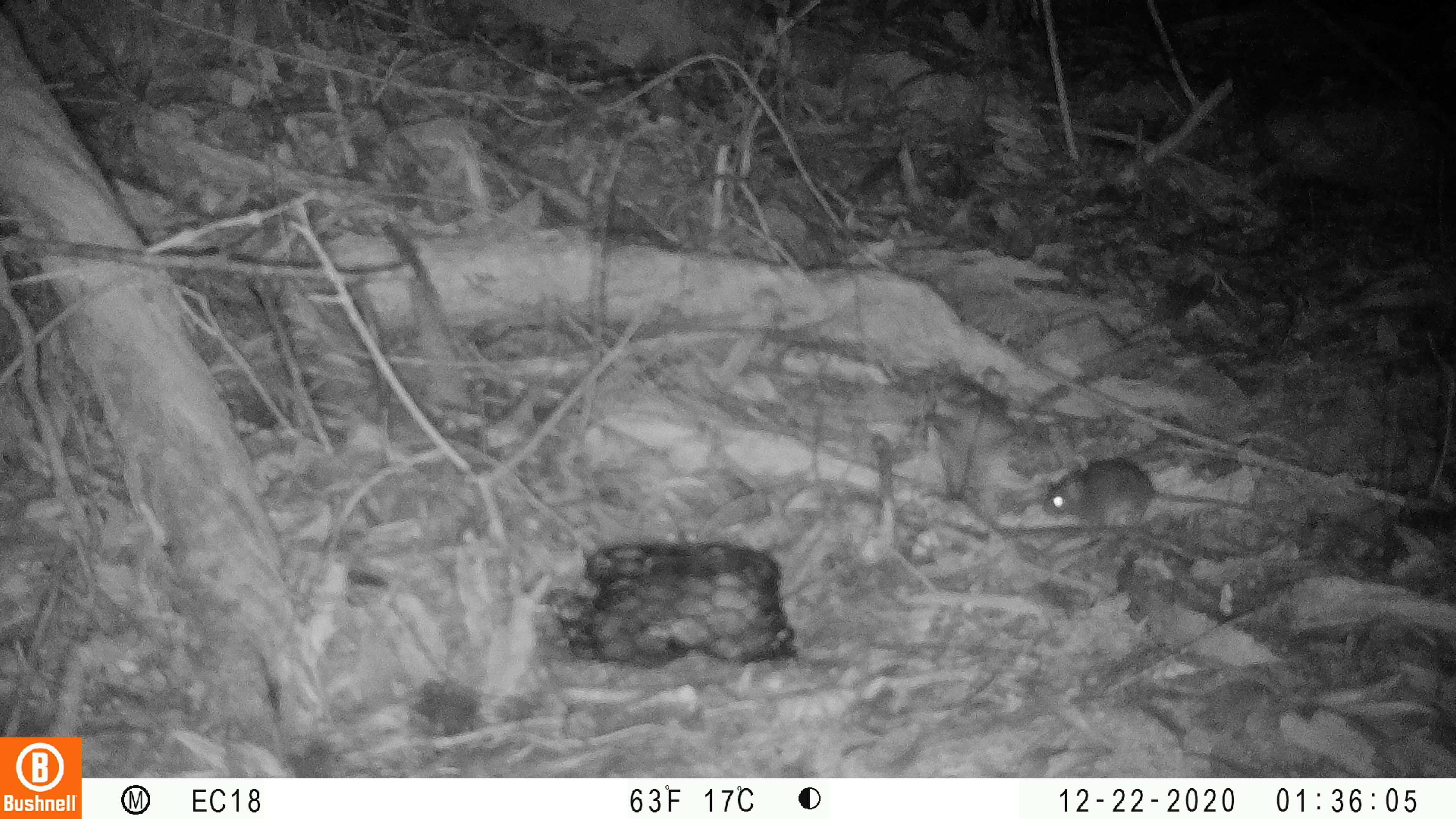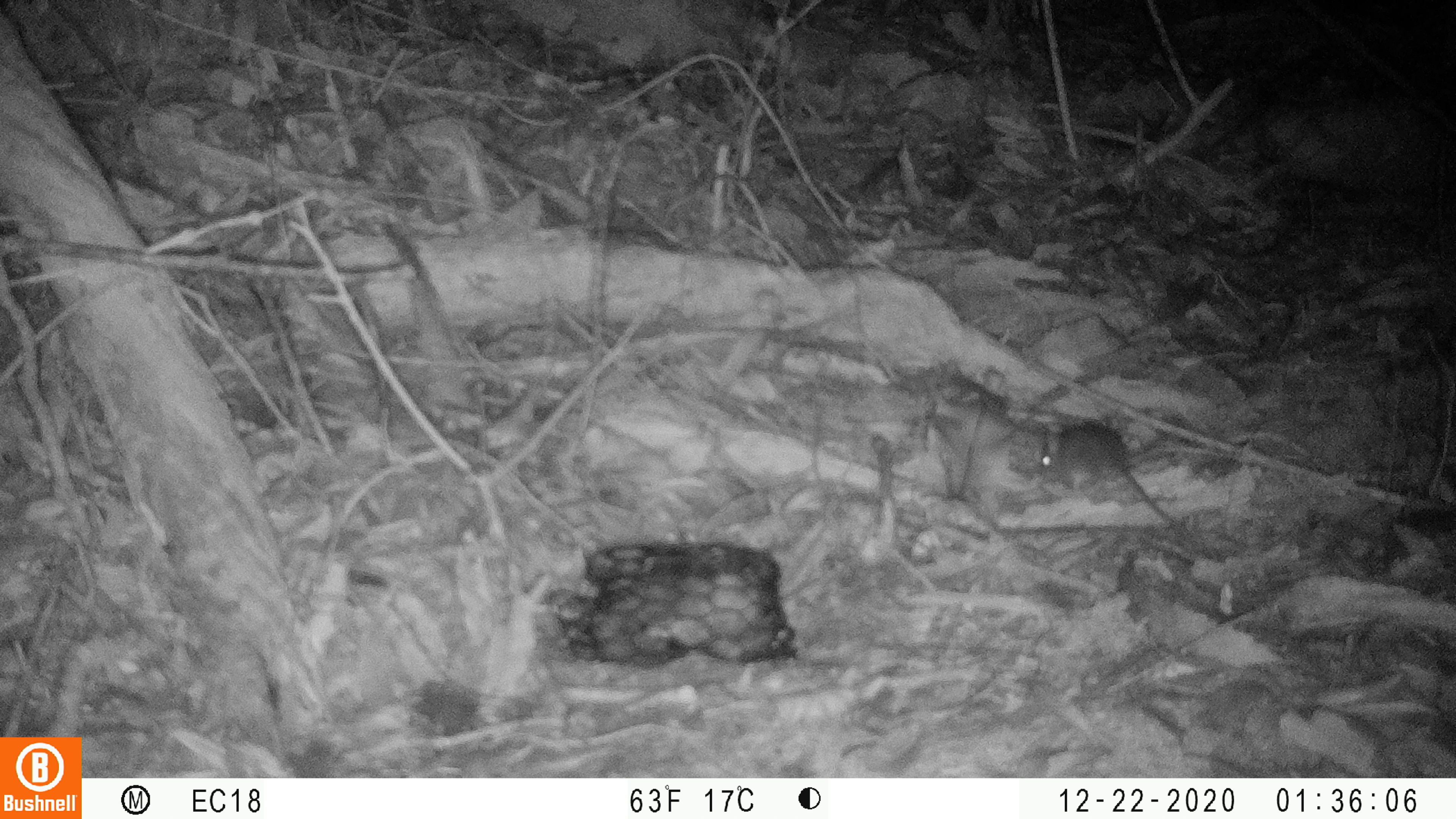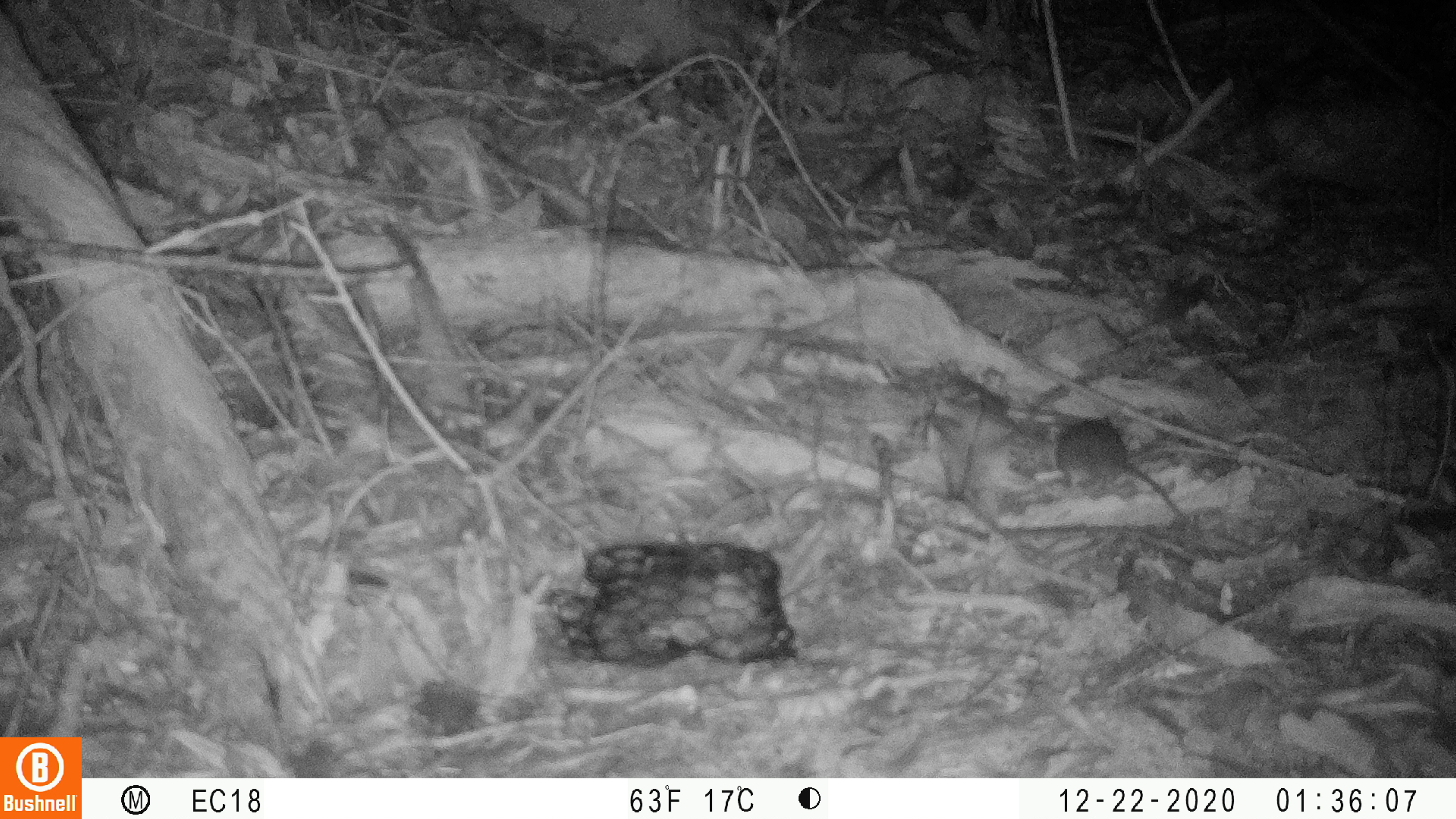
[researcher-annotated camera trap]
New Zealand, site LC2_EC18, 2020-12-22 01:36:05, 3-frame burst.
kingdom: Animalia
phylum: Chordata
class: Mammalia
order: Rodentia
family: Muridae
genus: Mus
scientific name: Mus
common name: mouse